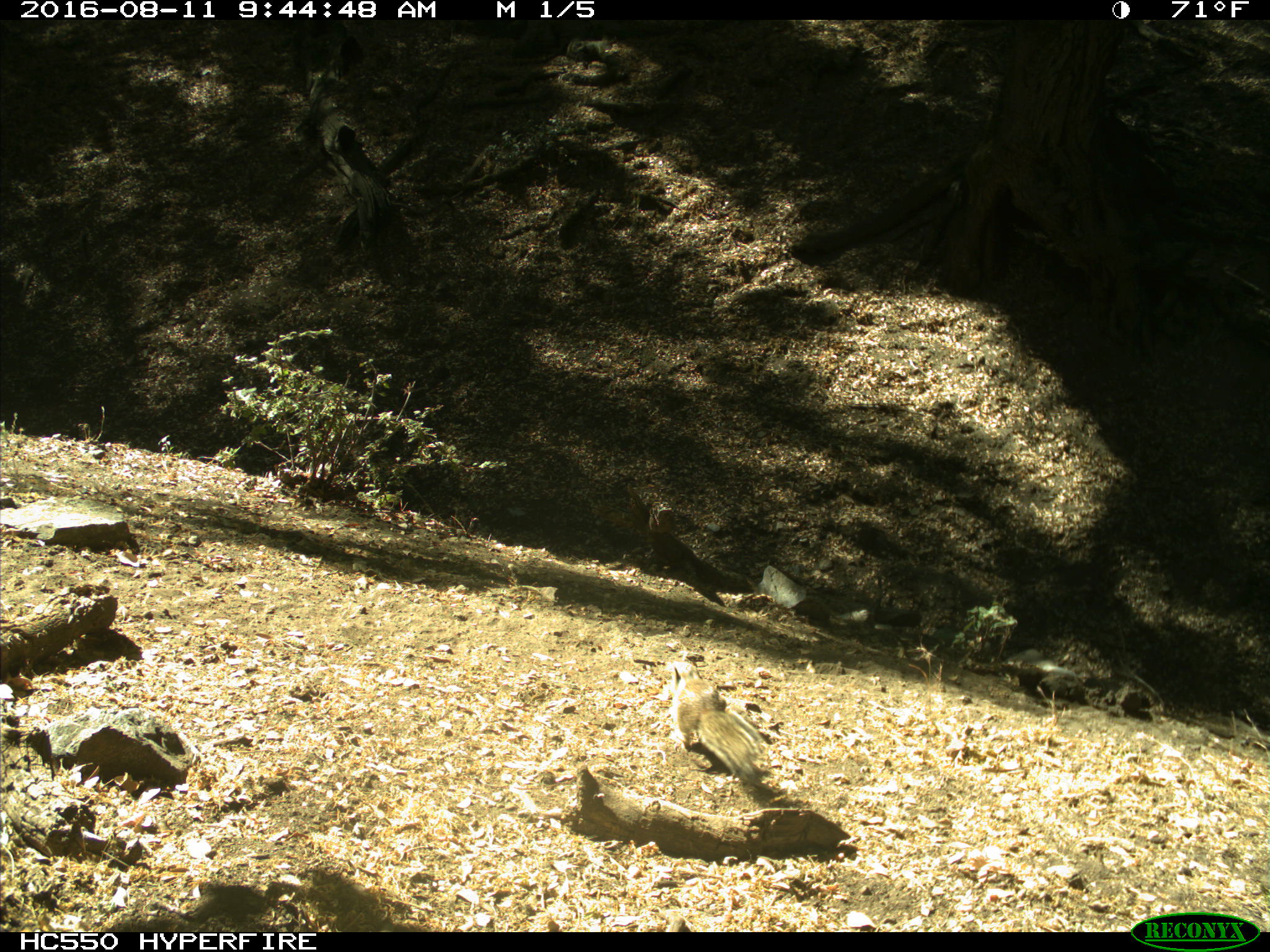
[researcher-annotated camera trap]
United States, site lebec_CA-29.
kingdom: Animalia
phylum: Chordata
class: Mammalia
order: Rodentia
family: Sciuridae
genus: Otospermophilus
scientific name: Otospermophilus beecheyi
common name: california ground squirrel